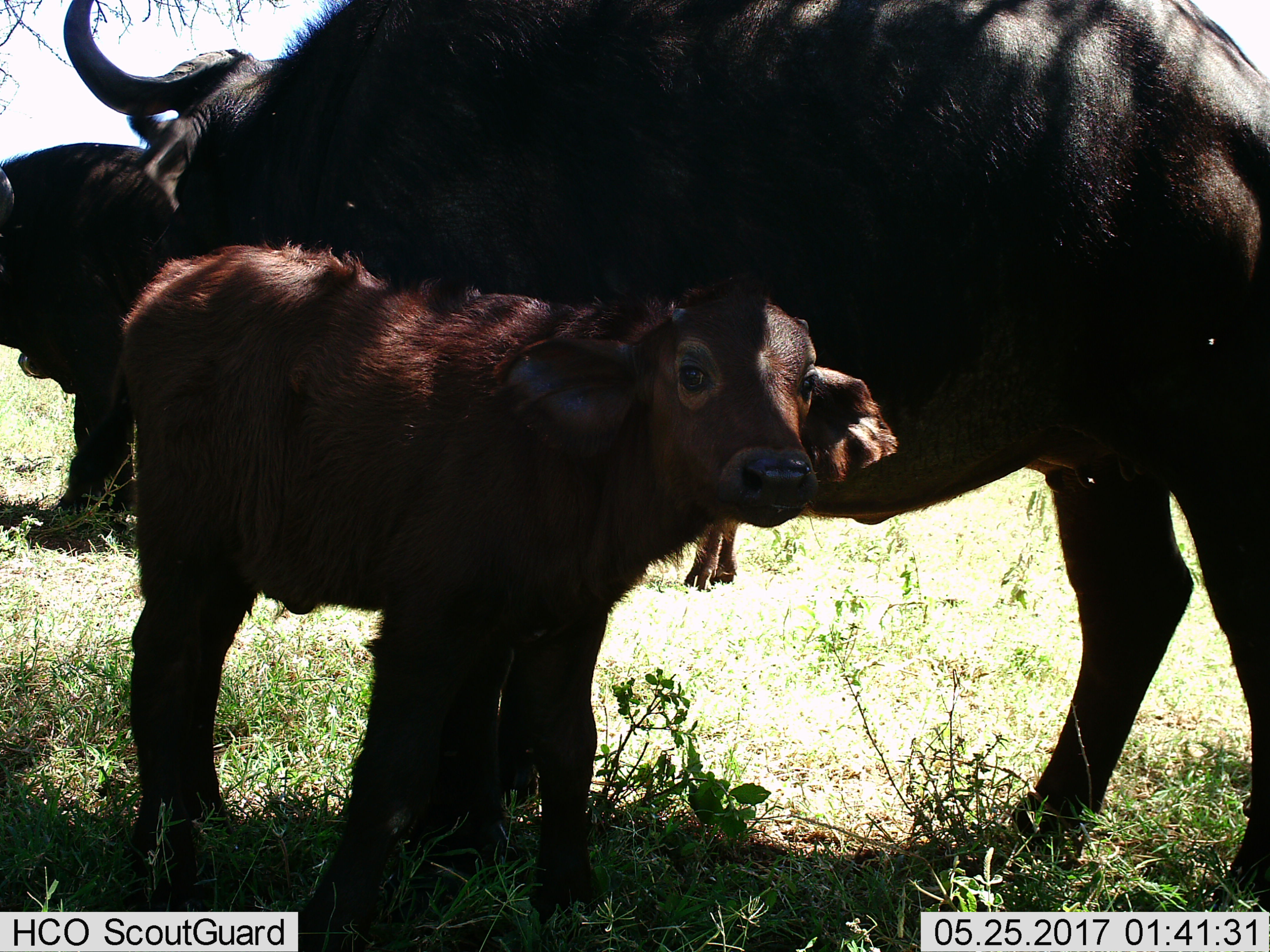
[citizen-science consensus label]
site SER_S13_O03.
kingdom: Animalia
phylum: Chordata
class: Mammalia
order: Artiodactyla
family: Bovidae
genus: Syncerus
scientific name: Syncerus caffer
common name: african buffalo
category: buffalo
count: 3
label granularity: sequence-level